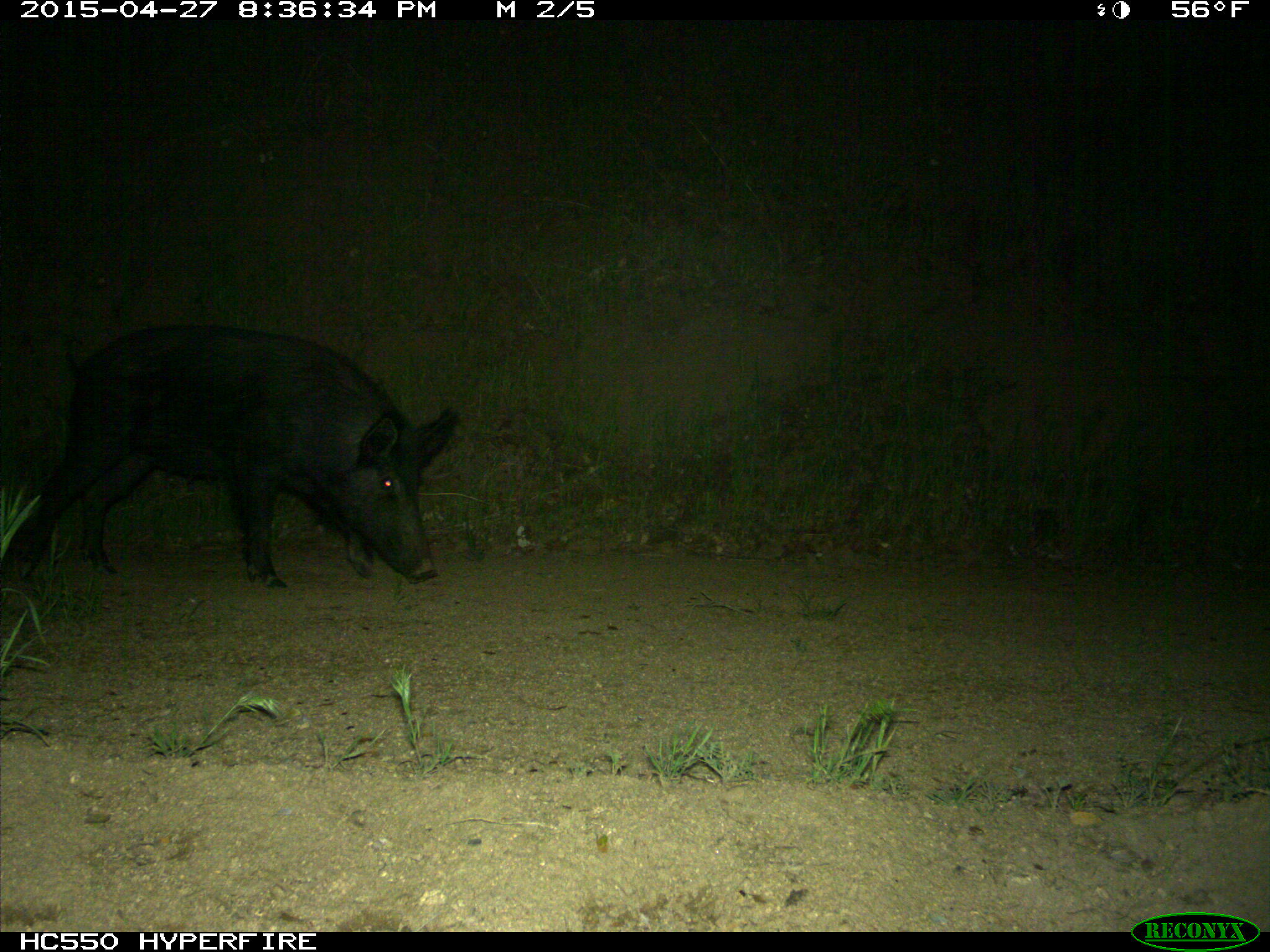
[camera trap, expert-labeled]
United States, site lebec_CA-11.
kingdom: Animalia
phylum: Chordata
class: Mammalia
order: Artiodactyla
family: Suidae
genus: Sus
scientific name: Sus scrofa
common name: wild boar